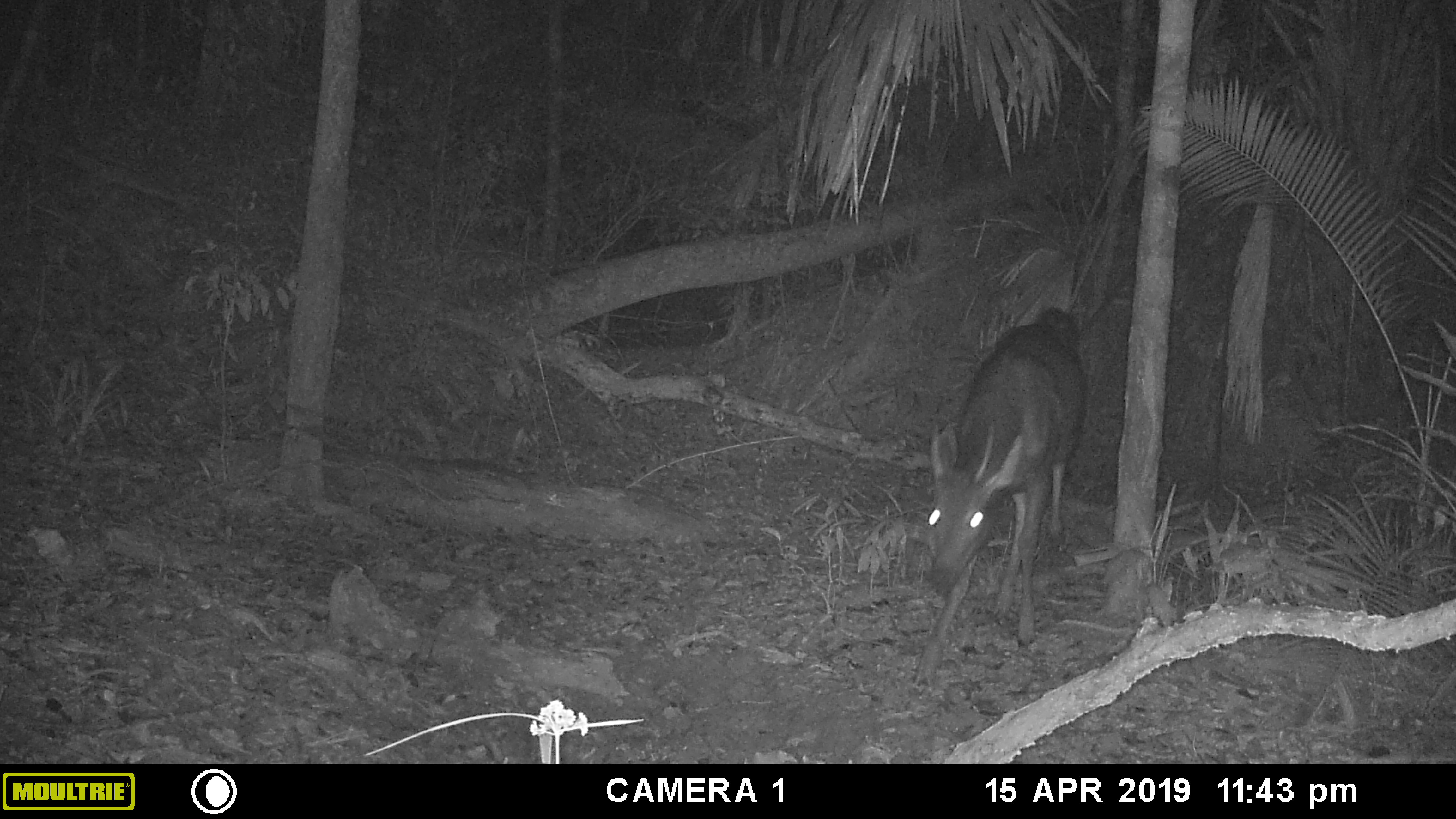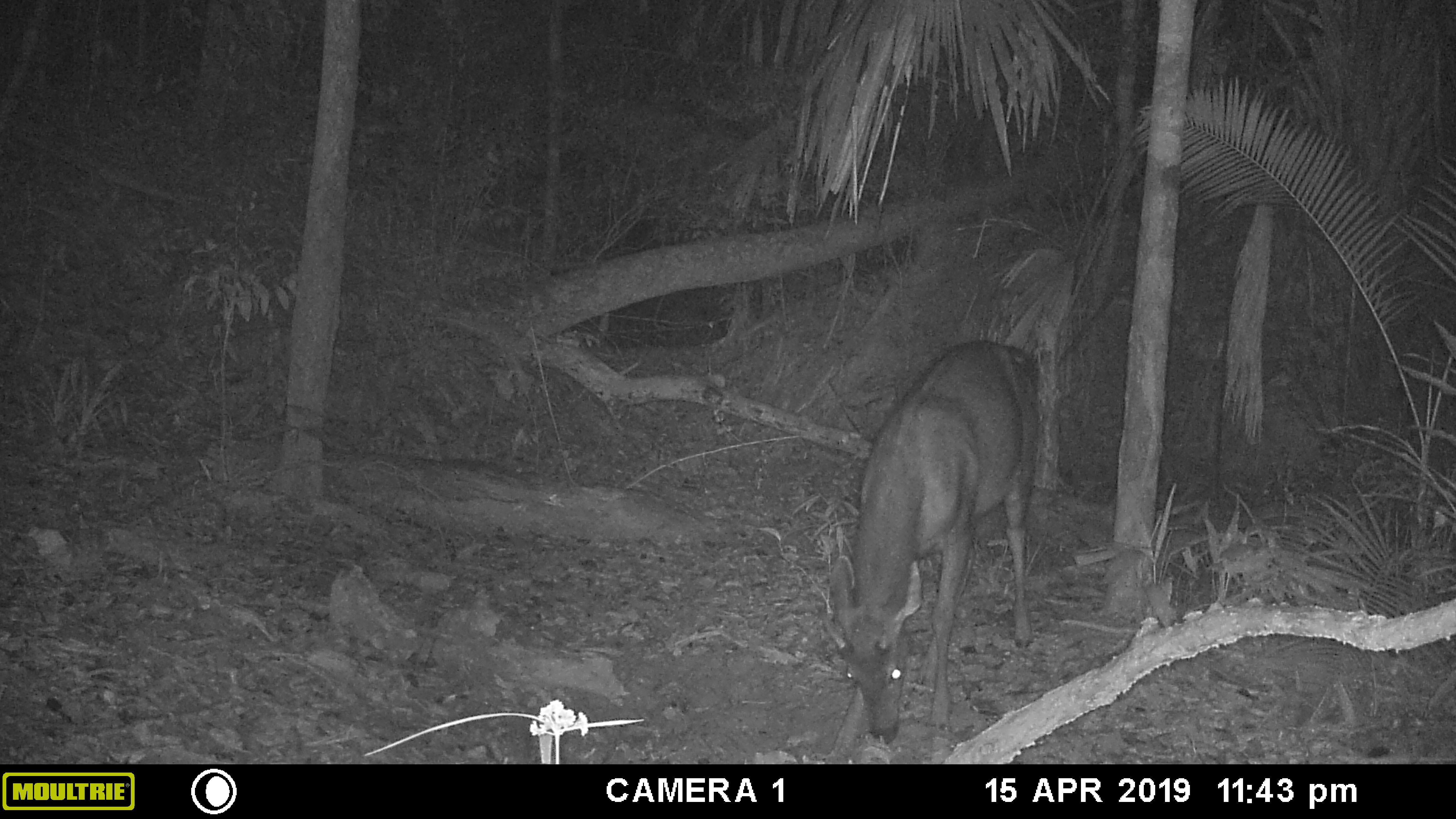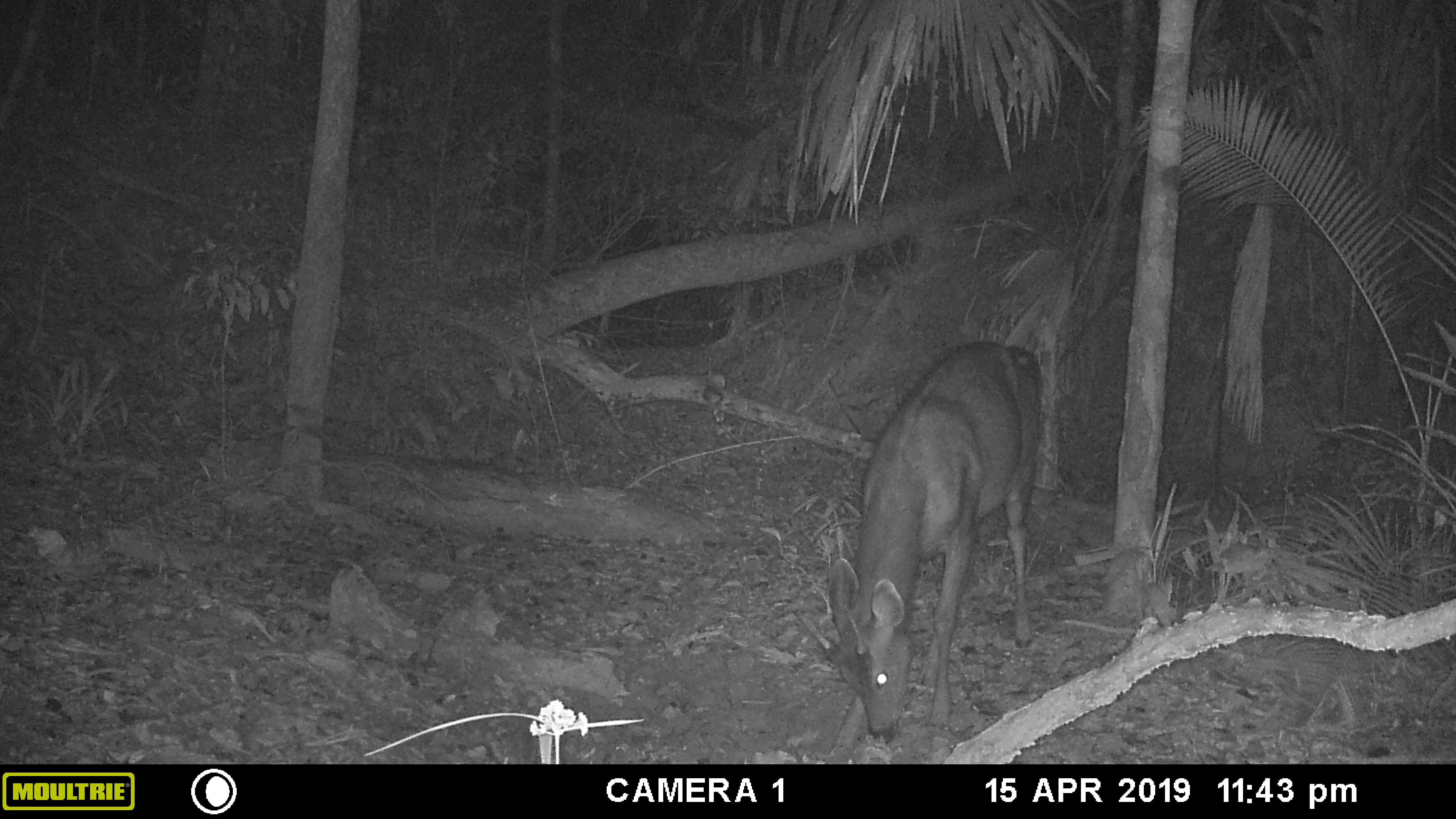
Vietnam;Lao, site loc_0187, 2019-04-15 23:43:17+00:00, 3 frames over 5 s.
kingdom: Animalia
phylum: Chordata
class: Mammalia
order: Artiodactyla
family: Cervidae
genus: Rusa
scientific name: Rusa unicolor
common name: sambar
Sambar (Rusa unicolor). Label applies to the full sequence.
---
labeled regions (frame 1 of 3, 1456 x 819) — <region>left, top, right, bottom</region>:
sambar: <region>913, 308, 1085, 690</region>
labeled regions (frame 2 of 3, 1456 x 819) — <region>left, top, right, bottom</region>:
sambar: <region>813, 339, 1038, 763</region>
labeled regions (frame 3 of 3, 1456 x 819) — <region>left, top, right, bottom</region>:
sambar: <region>793, 340, 1041, 765</region>